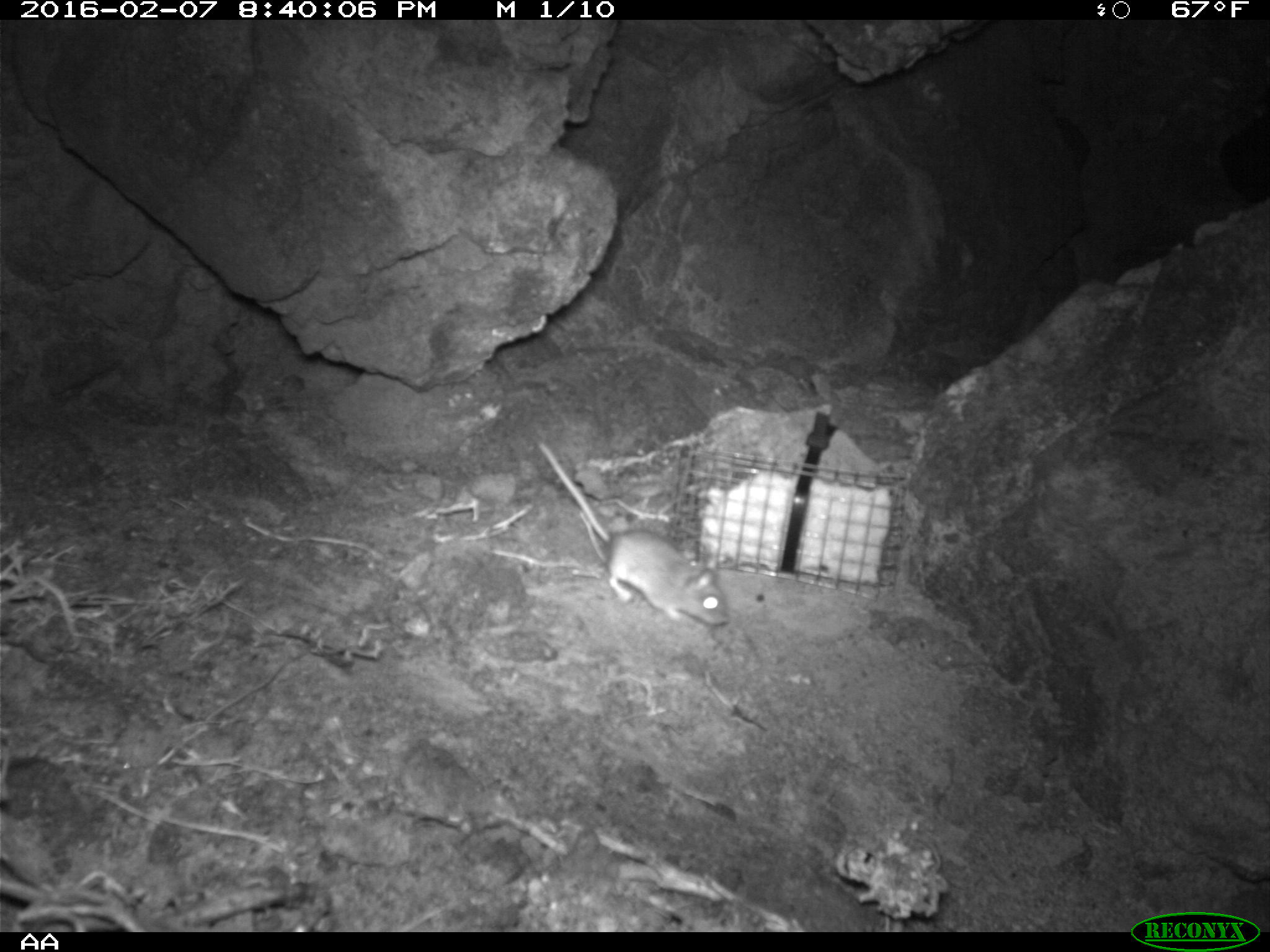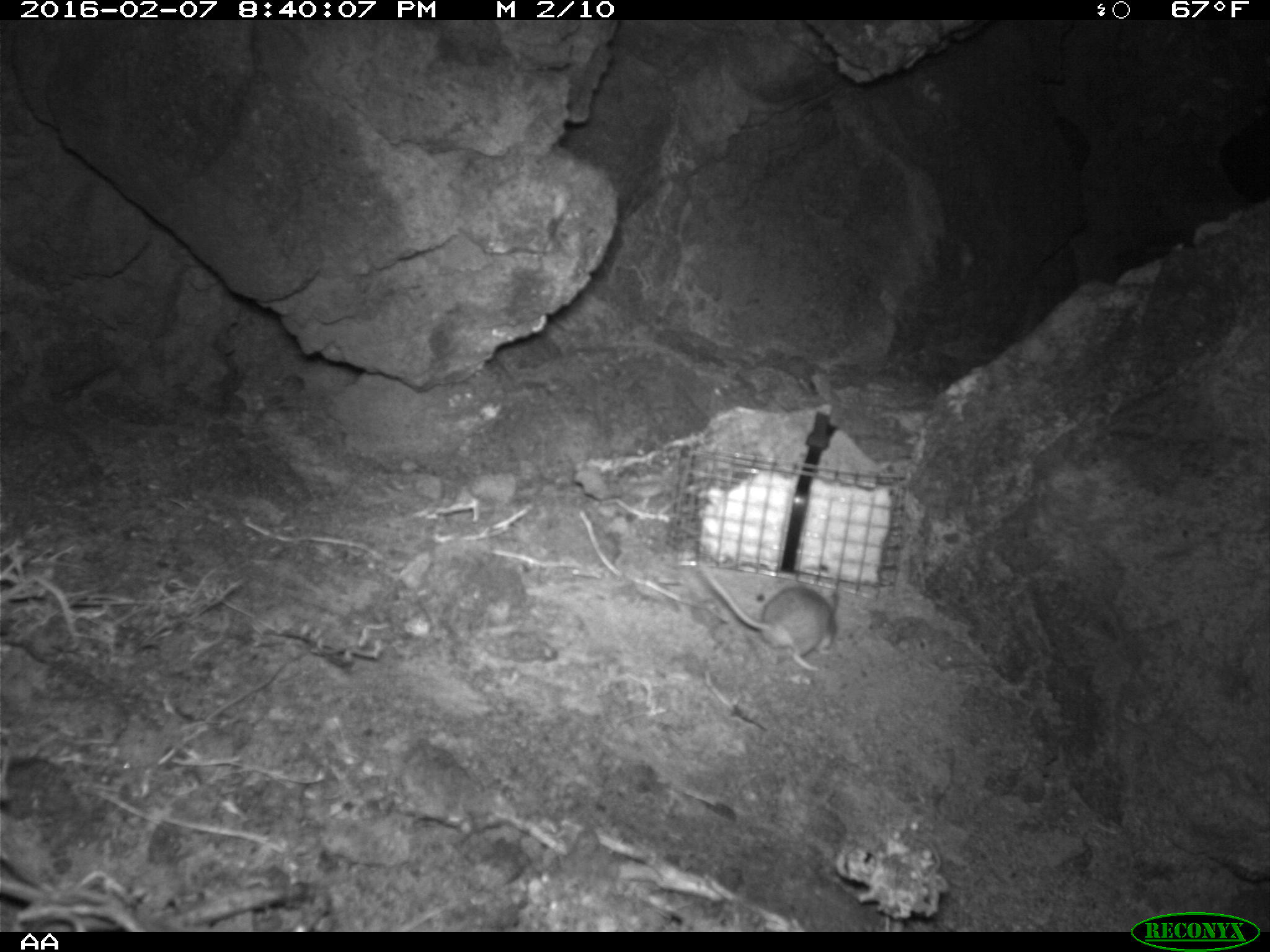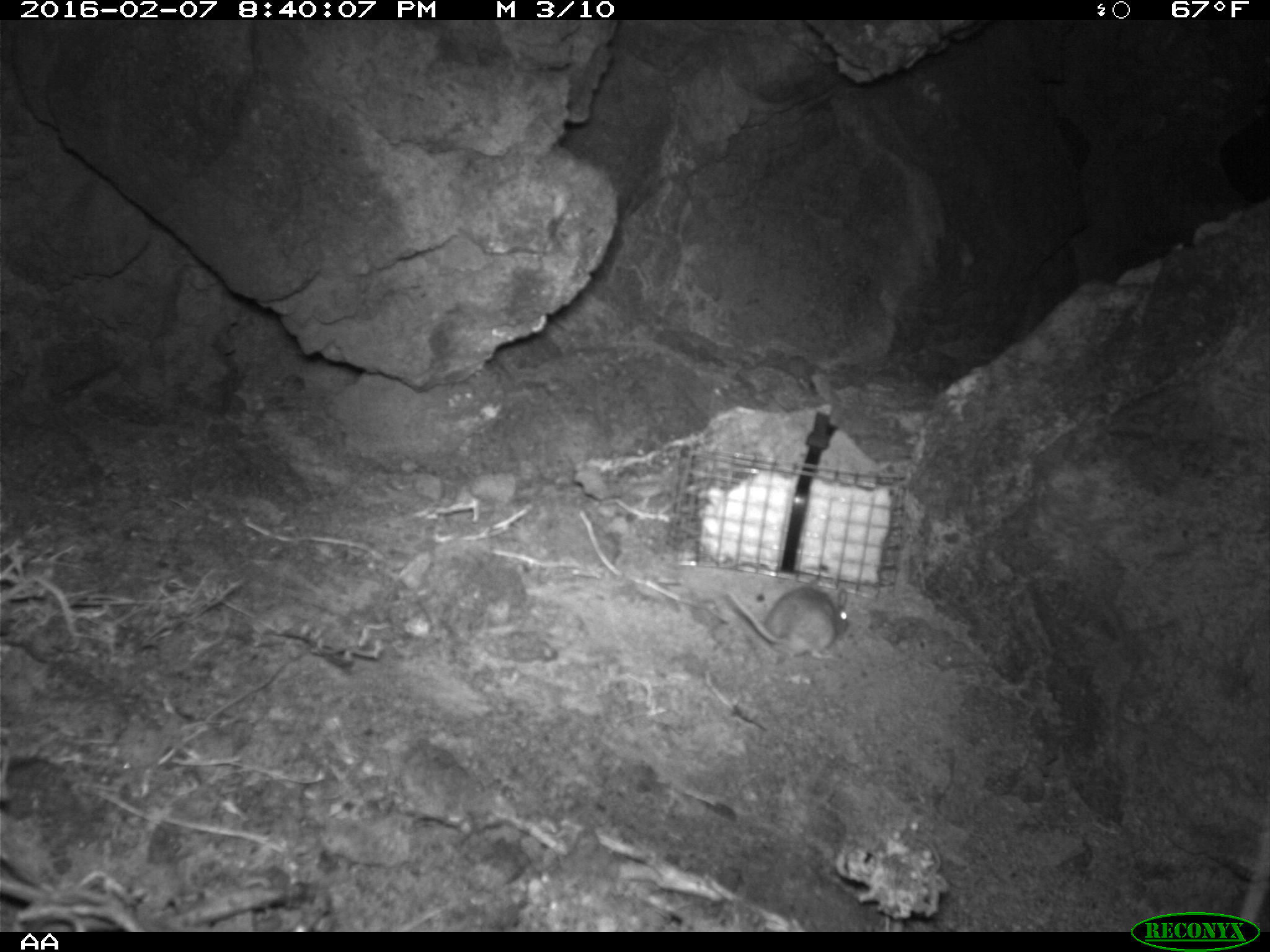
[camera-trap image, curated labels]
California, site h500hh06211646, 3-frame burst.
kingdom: Animalia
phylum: Chordata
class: Mammalia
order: Rodentia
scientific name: Rodentia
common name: rodent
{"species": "rodent (Rodentia)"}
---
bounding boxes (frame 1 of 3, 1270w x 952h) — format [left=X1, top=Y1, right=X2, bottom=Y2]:
rodent: [left=536, top=439, right=729, bottom=624]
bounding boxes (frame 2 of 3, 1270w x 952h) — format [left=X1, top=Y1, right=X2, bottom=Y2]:
rodent: [left=699, top=566, right=839, bottom=670]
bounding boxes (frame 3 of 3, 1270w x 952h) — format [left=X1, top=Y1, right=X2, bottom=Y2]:
rodent: [left=729, top=571, right=850, bottom=661]